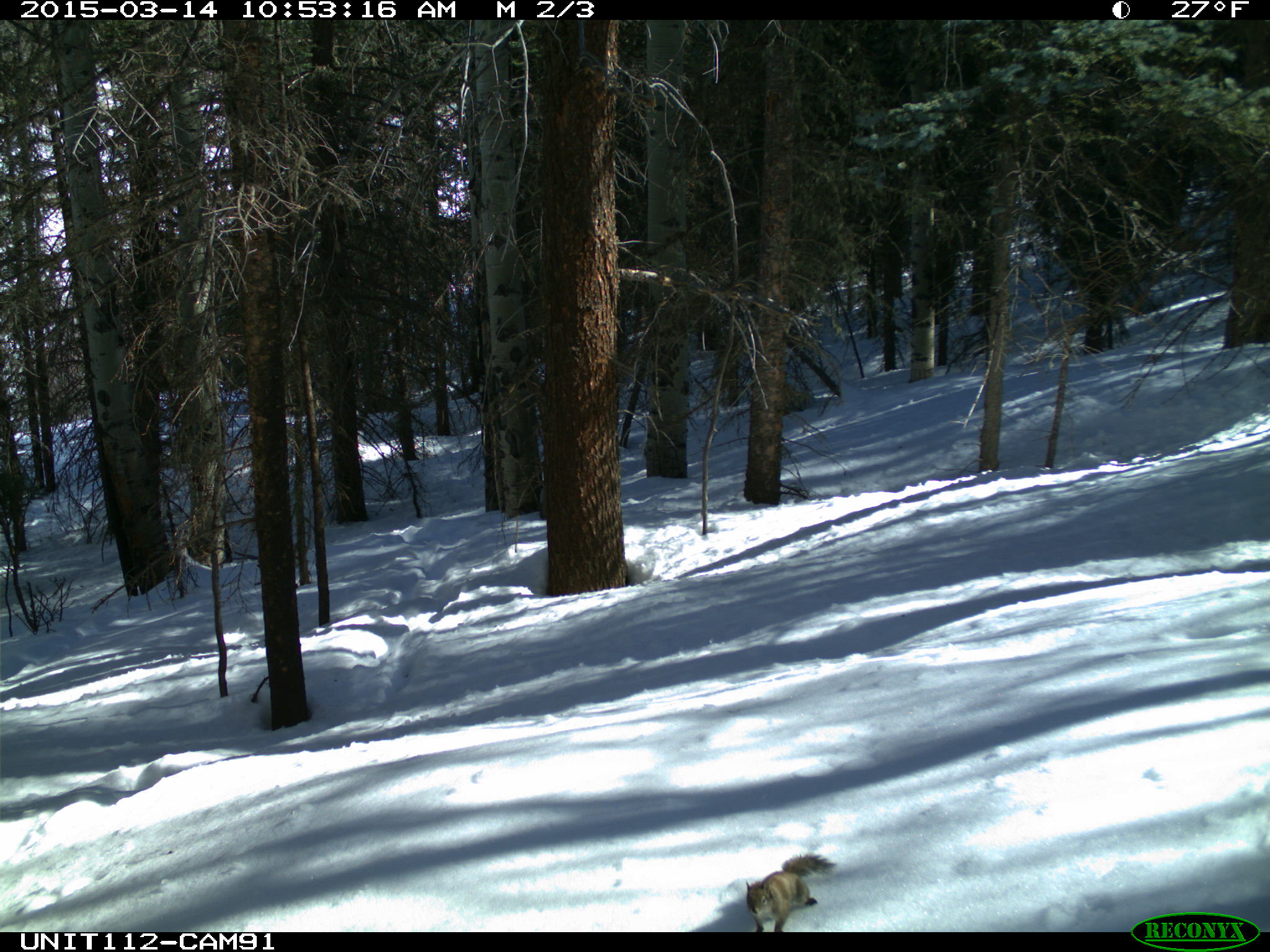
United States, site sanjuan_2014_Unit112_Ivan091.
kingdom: Animalia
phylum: Chordata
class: Mammalia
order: Rodentia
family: Sciuridae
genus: Tamiasciurus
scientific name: Tamiasciurus hudsonicus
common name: american red squirrel